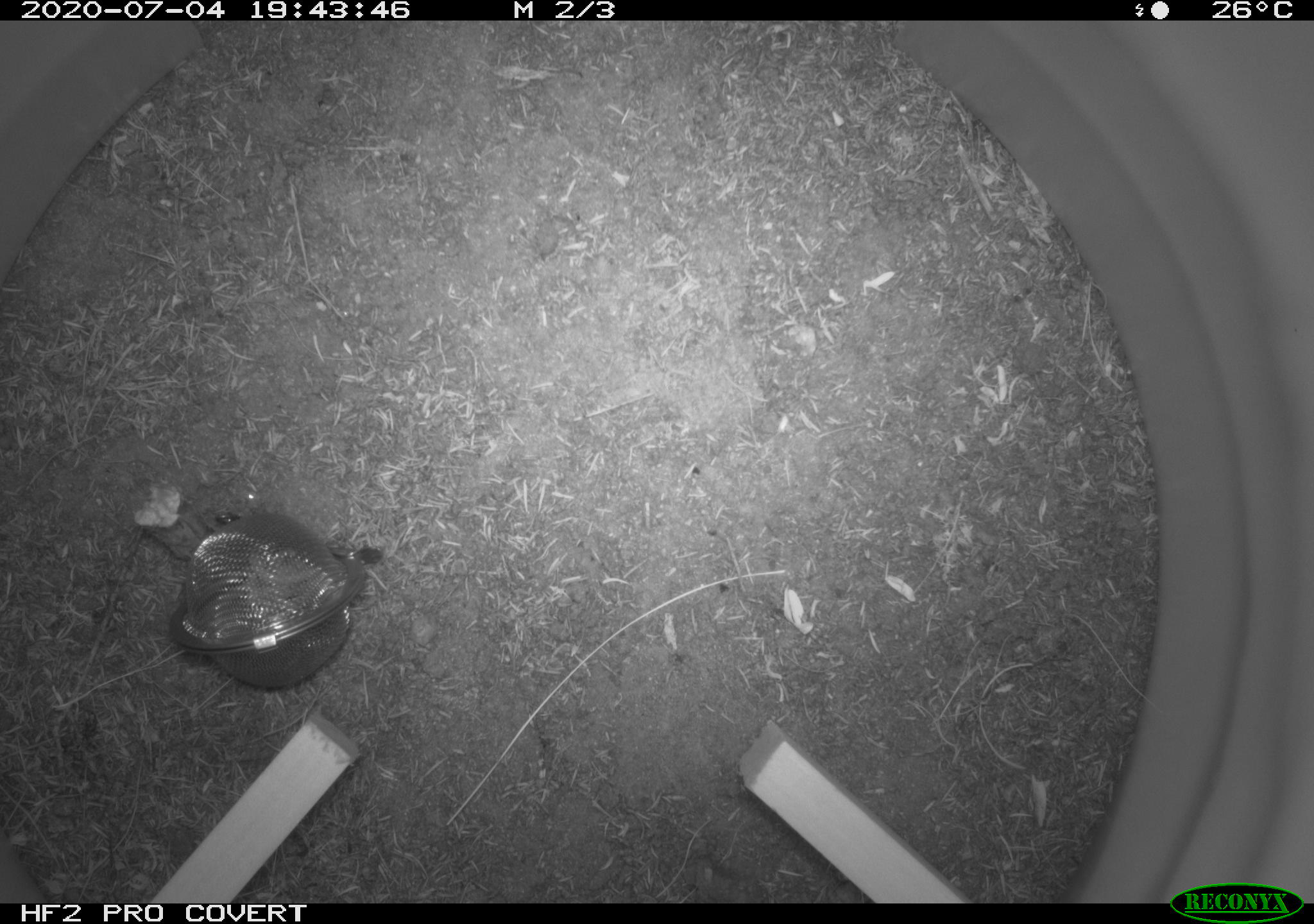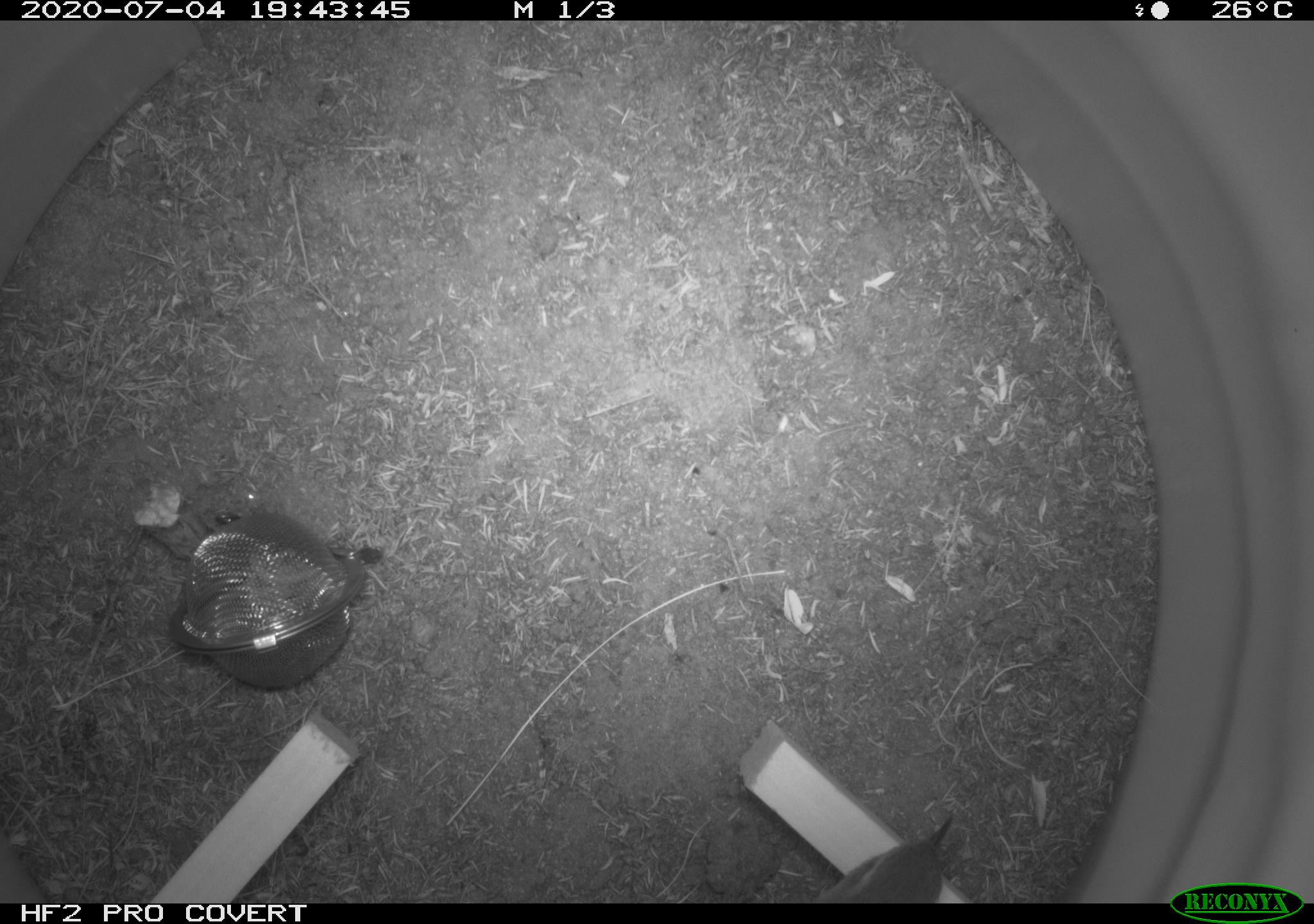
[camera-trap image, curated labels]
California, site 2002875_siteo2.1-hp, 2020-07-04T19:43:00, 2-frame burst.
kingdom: Animalia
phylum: Chordata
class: Aves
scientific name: Aves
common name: bird